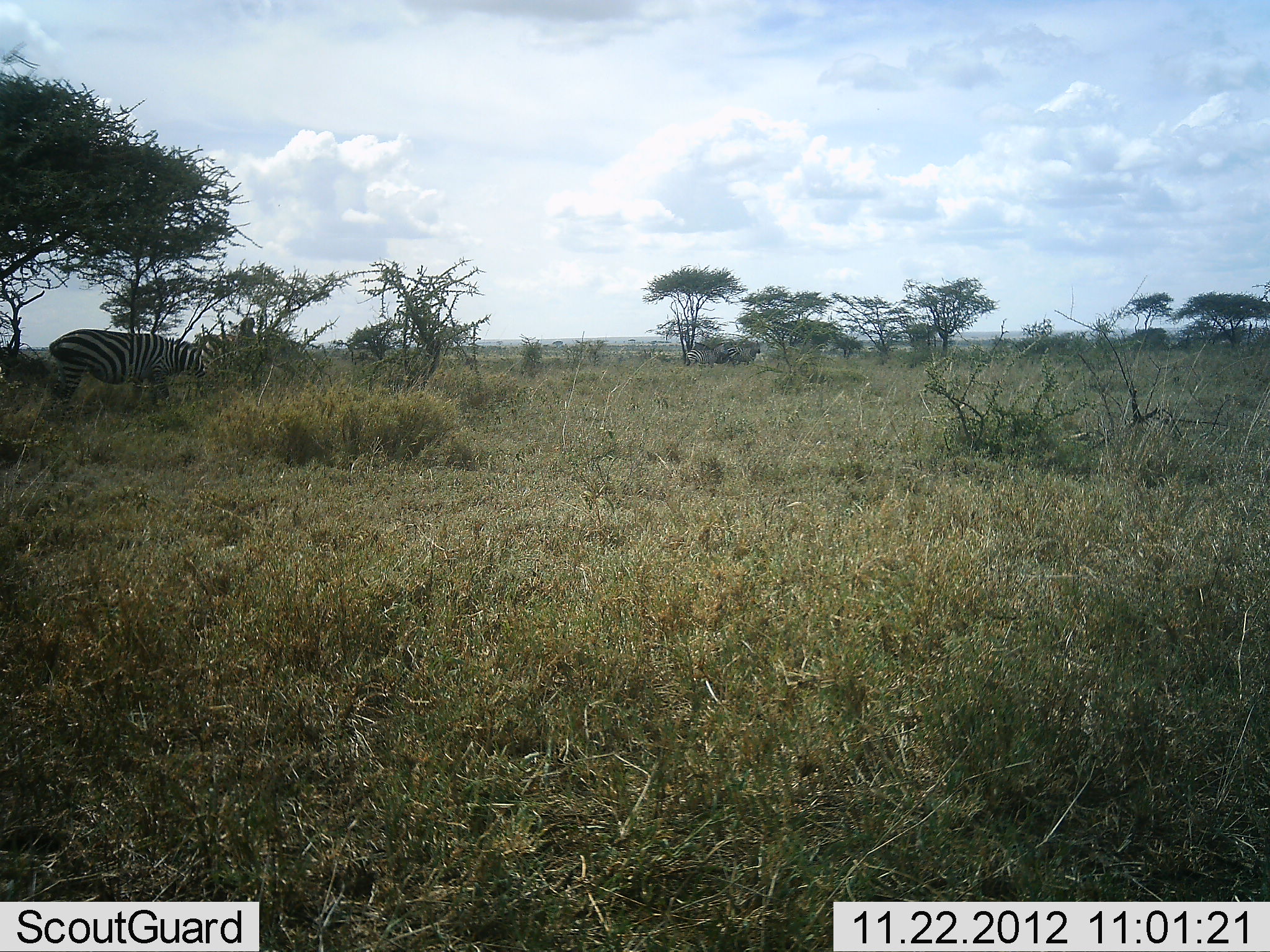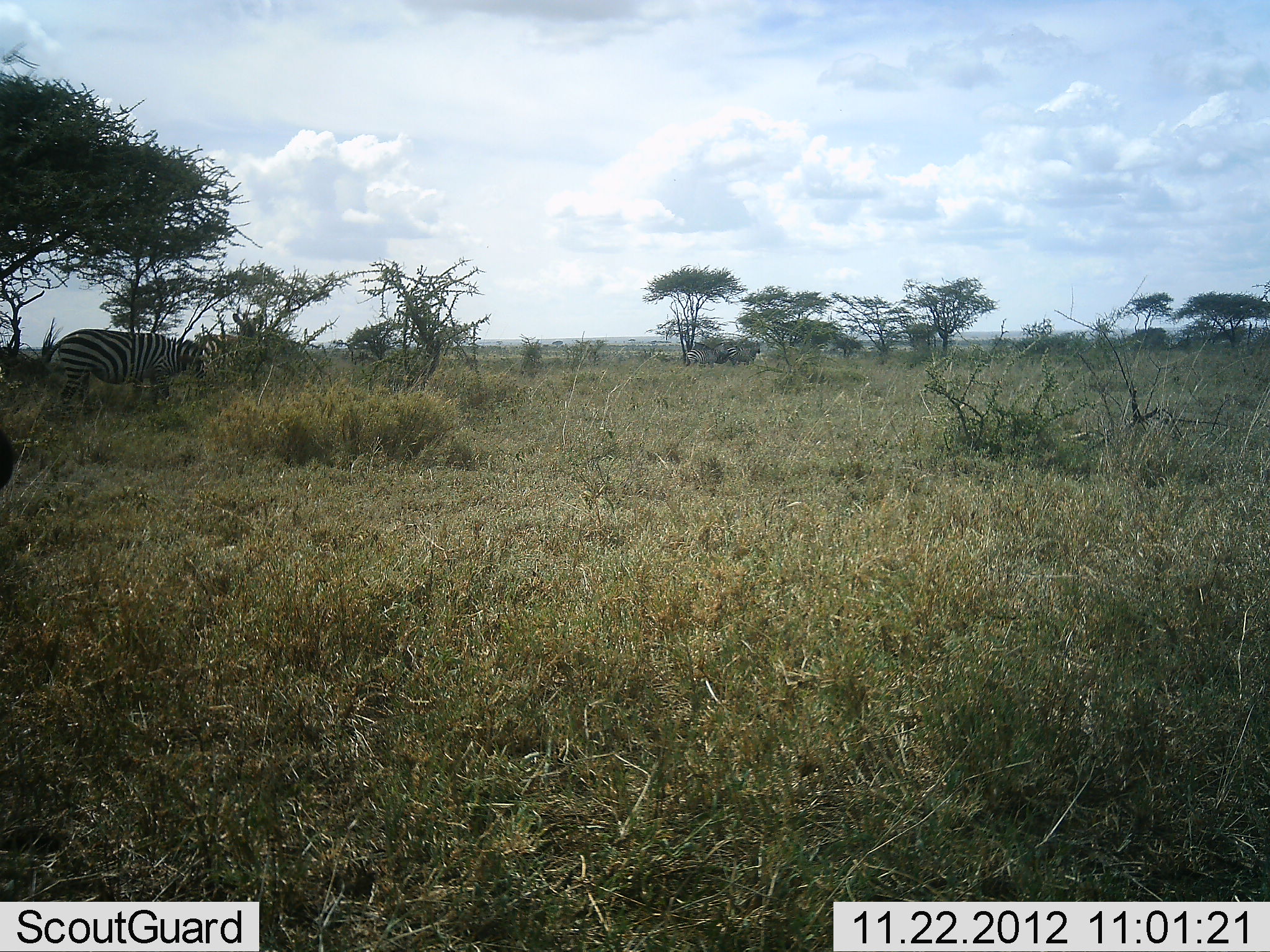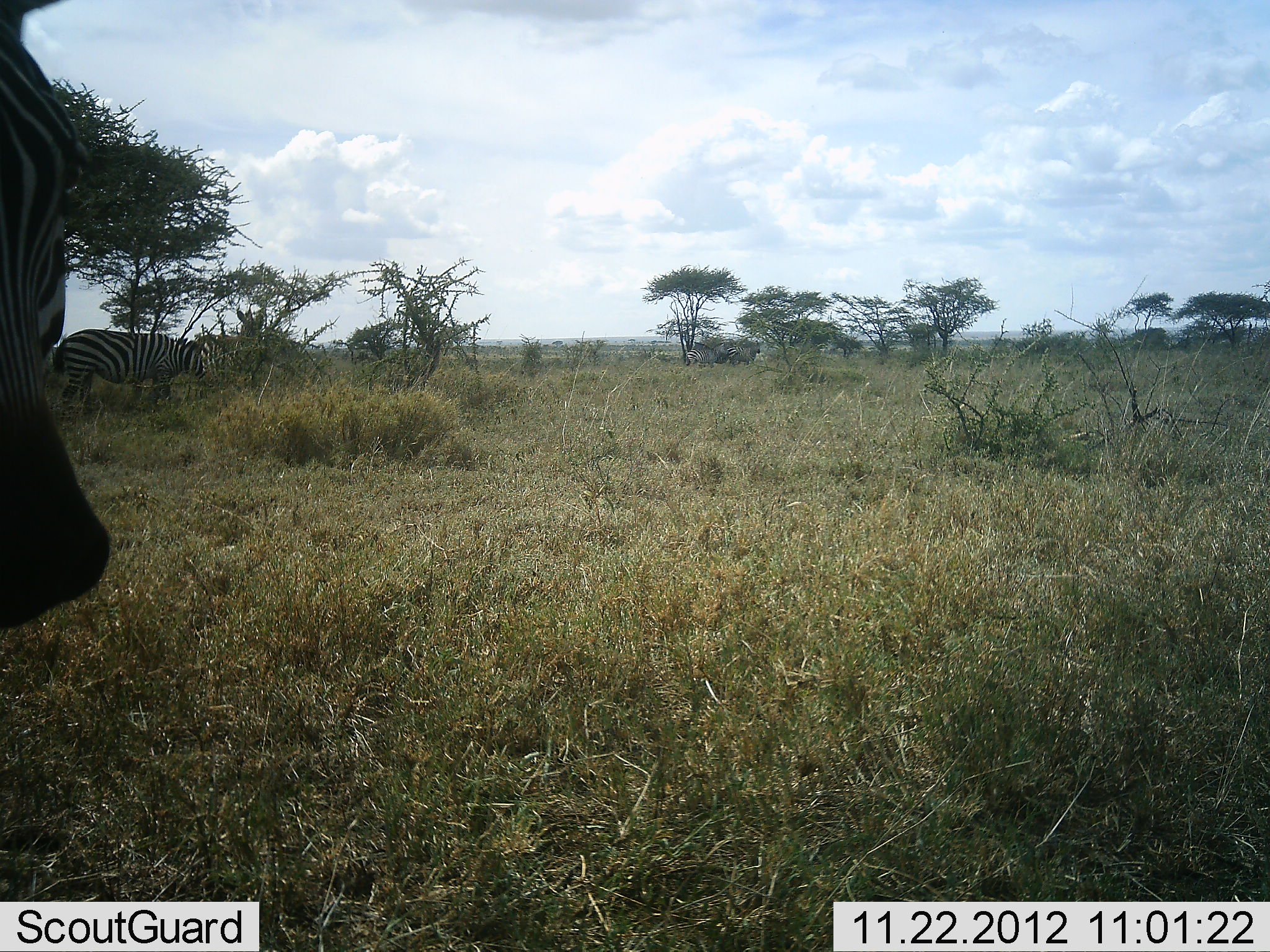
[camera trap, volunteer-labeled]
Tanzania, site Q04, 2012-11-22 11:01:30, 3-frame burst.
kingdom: Animalia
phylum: Chordata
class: Mammalia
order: Perissodactyla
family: Equidae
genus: Equus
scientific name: Equus quagga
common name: plains zebra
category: zebra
Zebra (plains zebra) (Equus quagga), count 3. Behavior (volunteer vote fractions): standing 64%, resting 0%, moving 36%, interacting 0%. Young present (vote fraction): 0%. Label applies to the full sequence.